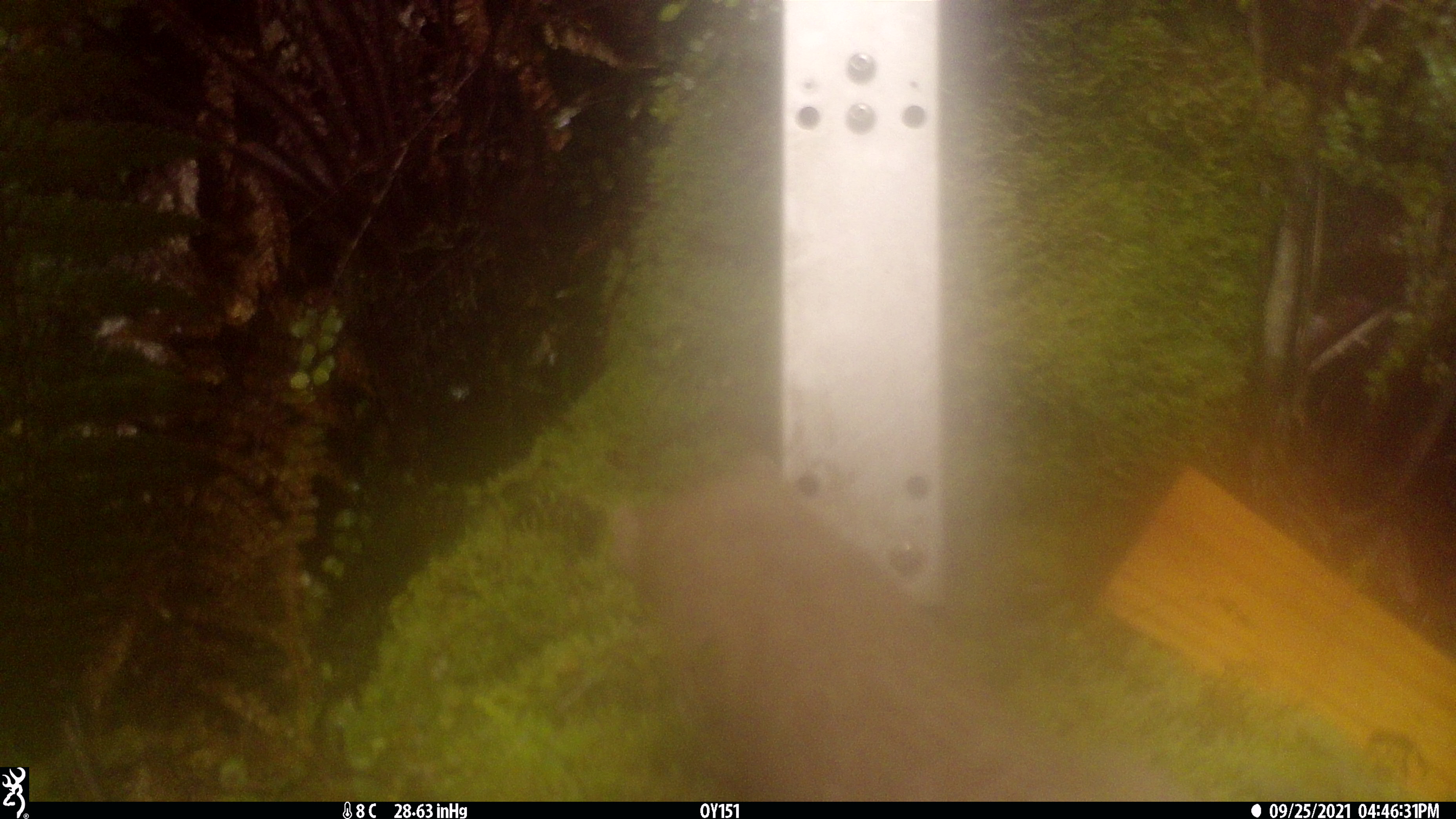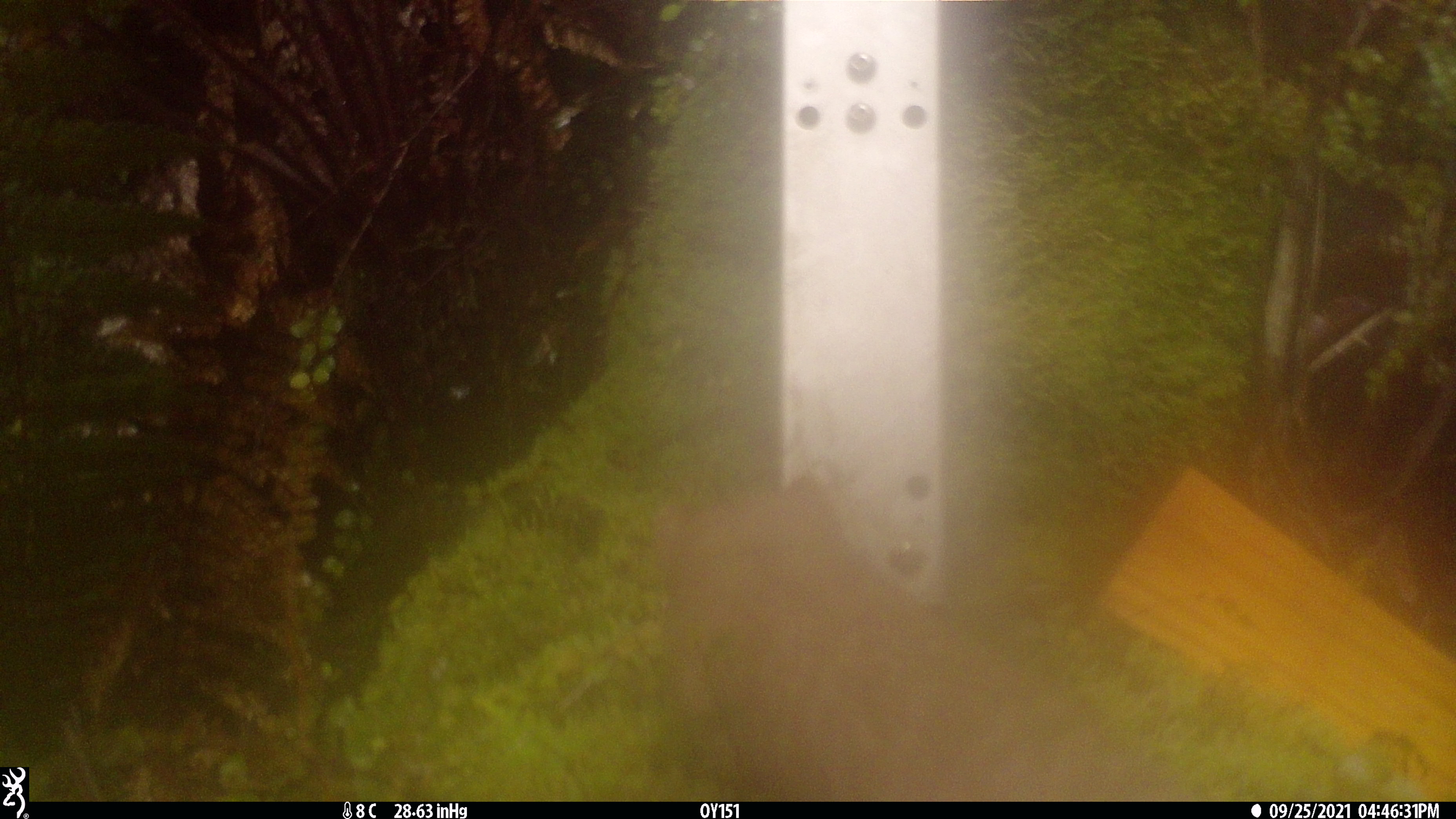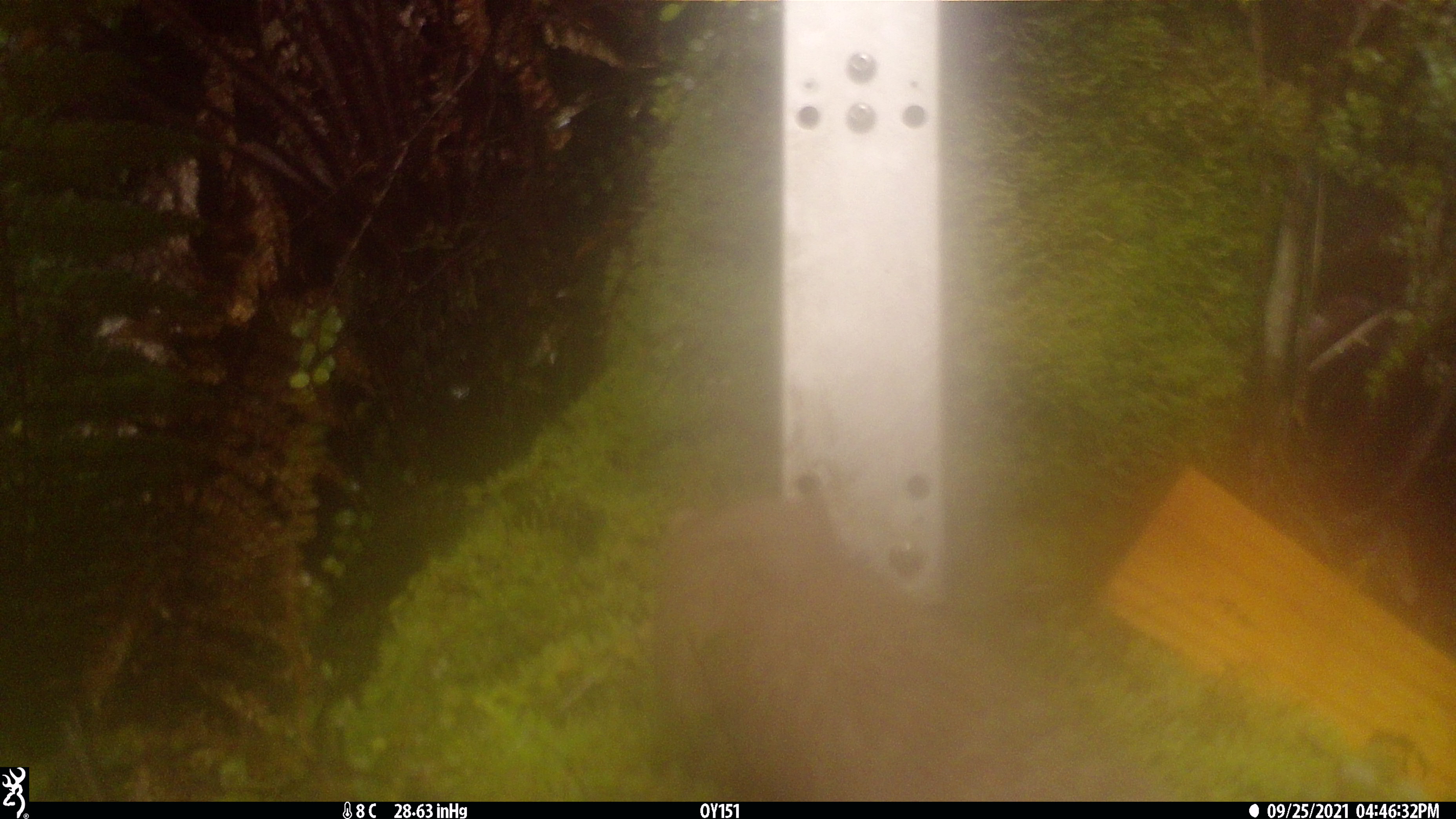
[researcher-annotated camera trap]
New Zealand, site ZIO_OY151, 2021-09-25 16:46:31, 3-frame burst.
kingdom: Animalia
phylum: Chordata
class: Mammalia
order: Carnivora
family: Mustelidae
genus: Mustela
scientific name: Mustela erminea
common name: stoat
Stoat (Mustela erminea).